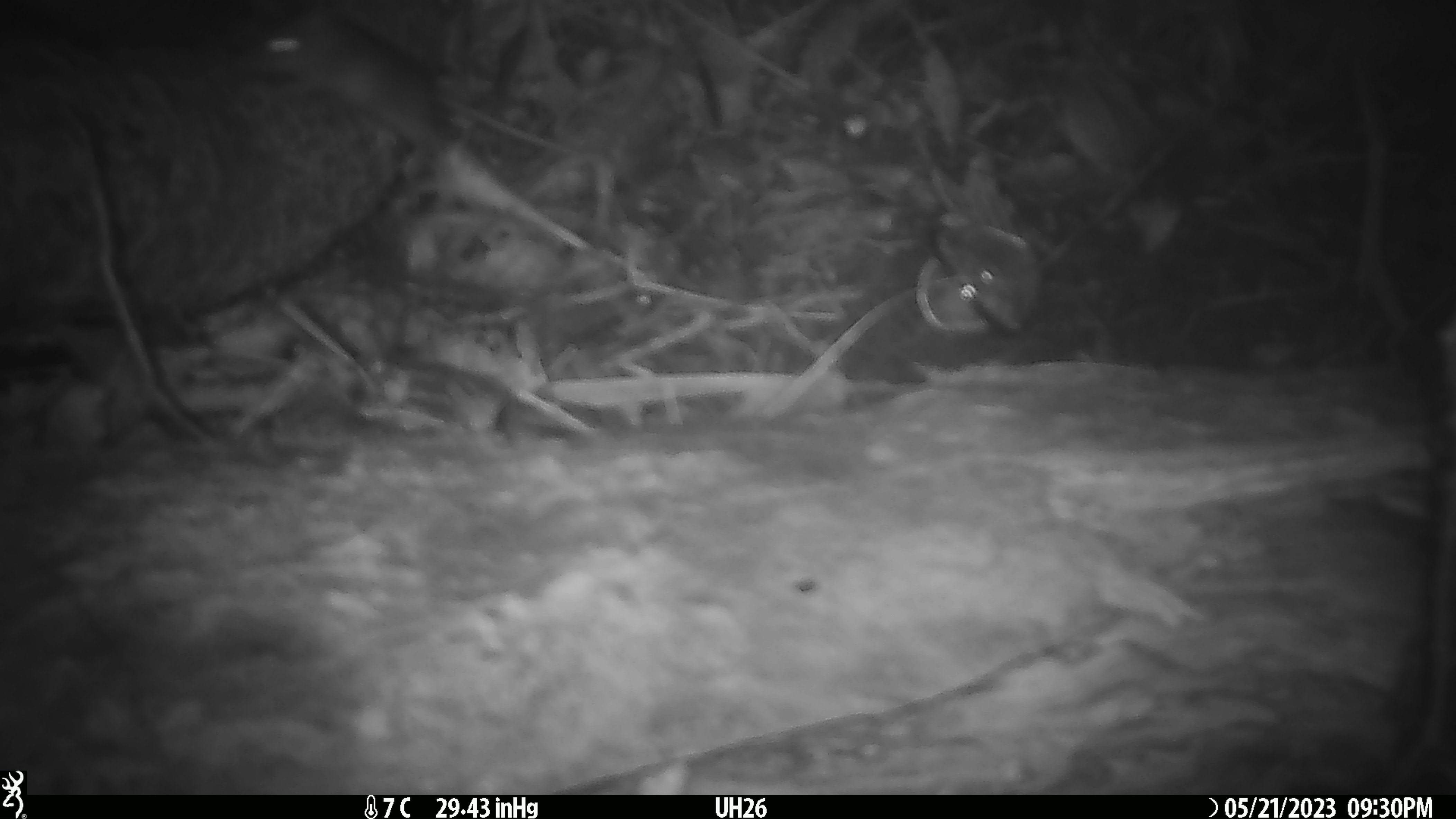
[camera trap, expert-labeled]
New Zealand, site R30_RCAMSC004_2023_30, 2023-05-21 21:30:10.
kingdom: Animalia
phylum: Chordata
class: Mammalia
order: Rodentia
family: Muridae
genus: Mus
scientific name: Mus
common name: mouse